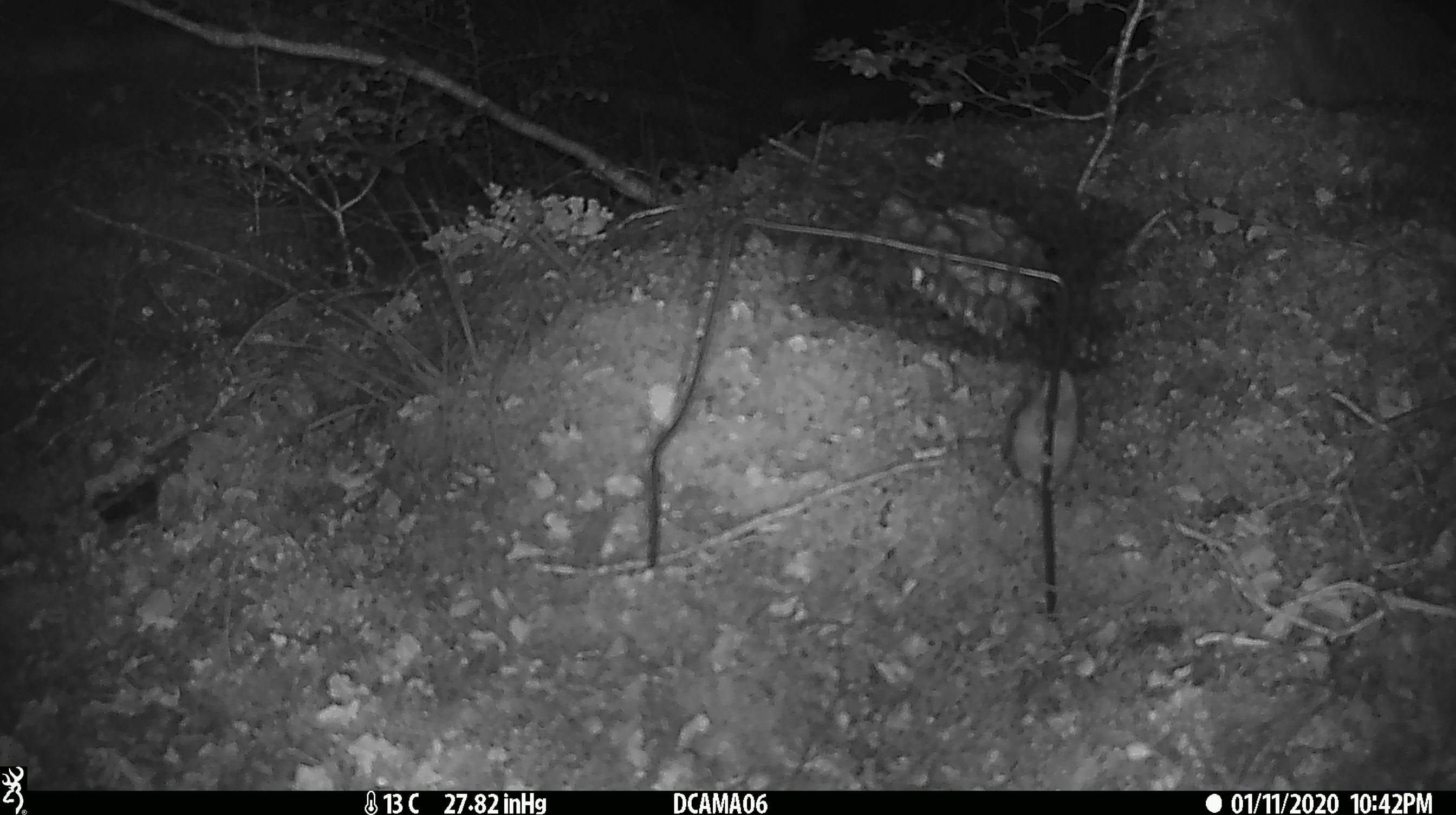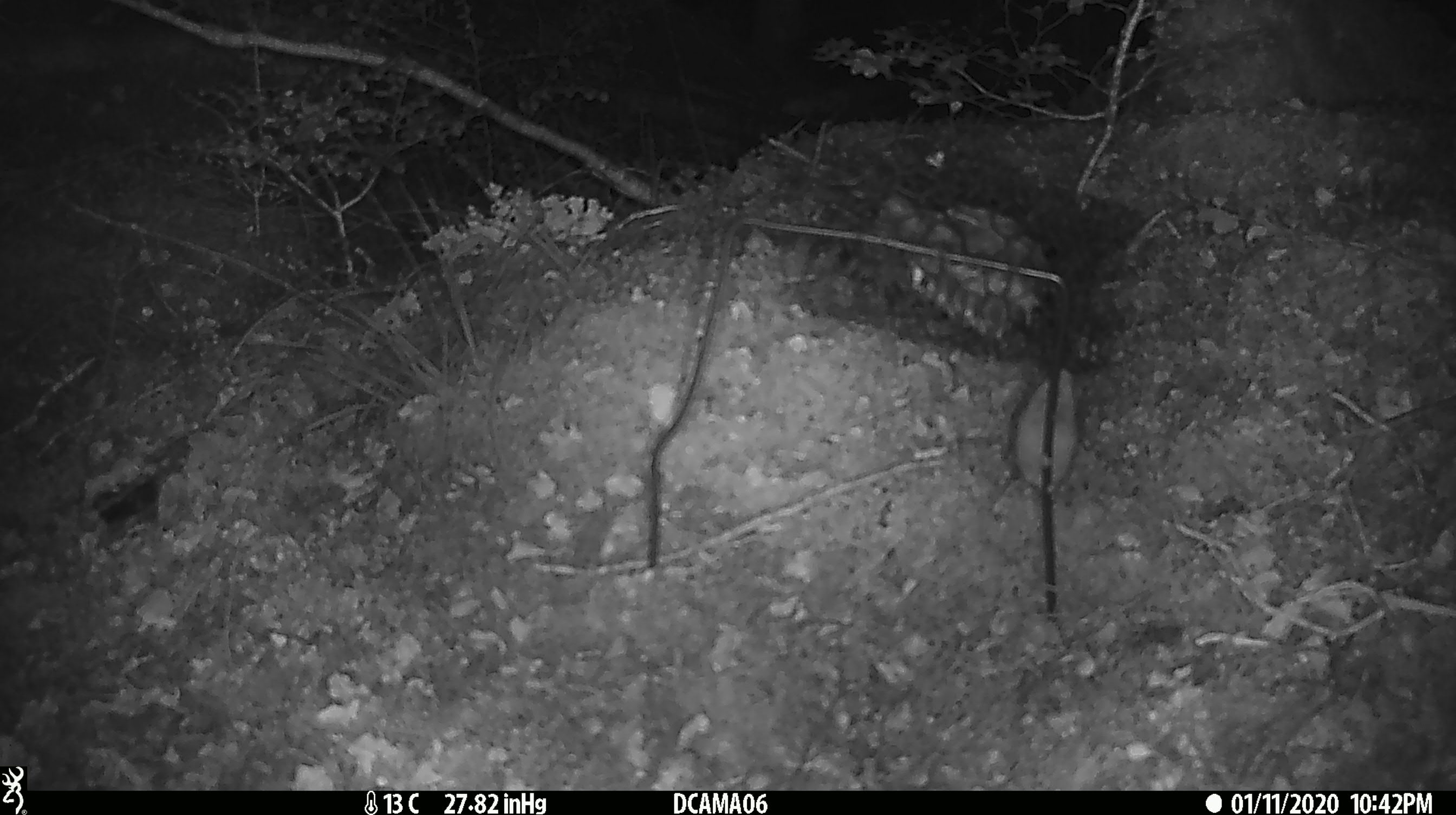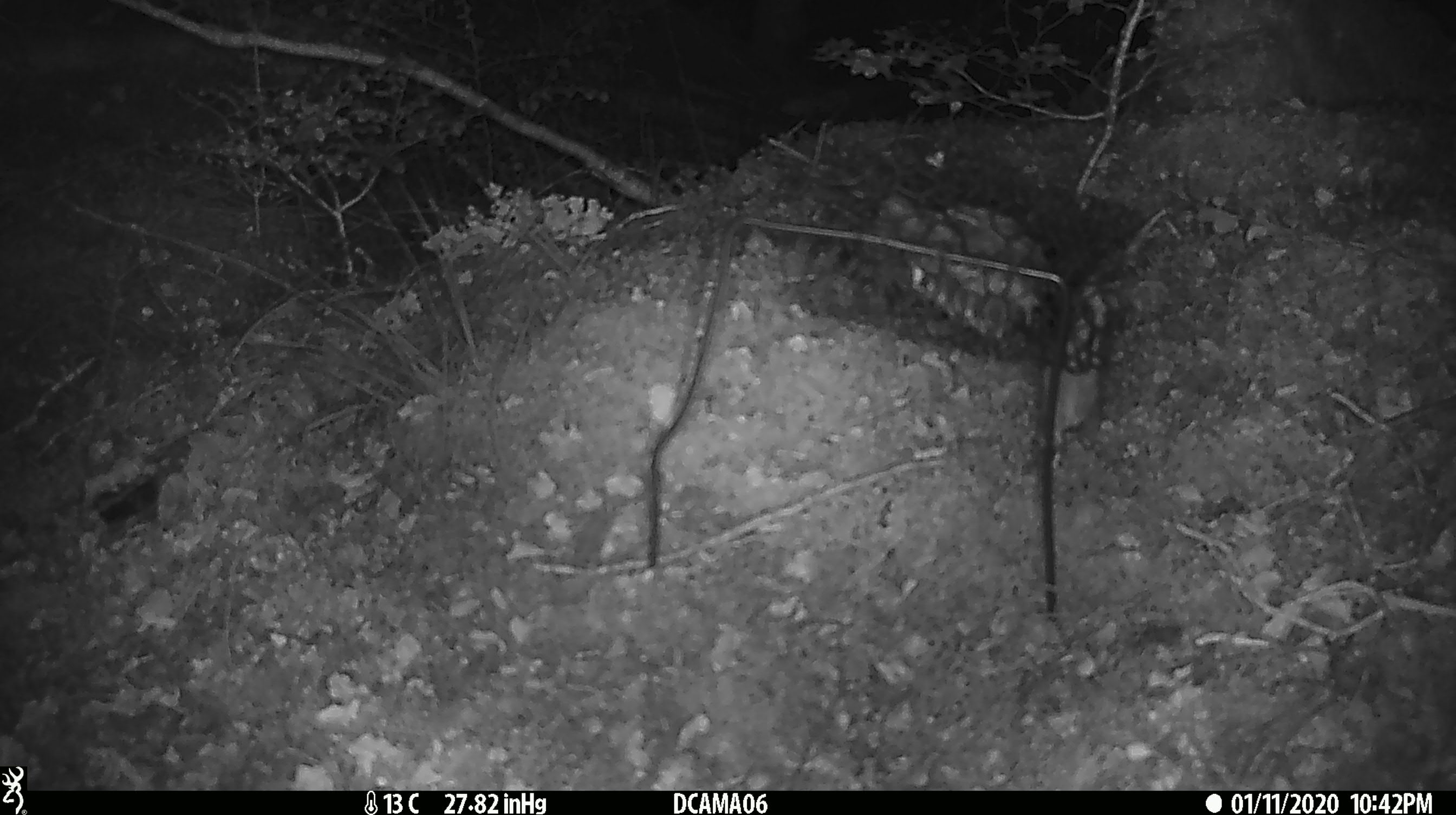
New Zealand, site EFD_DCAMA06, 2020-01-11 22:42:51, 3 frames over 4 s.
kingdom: Animalia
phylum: Chordata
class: Mammalia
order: Rodentia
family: Muridae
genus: Mus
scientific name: Mus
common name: mouse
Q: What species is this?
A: Mouse (Mus).